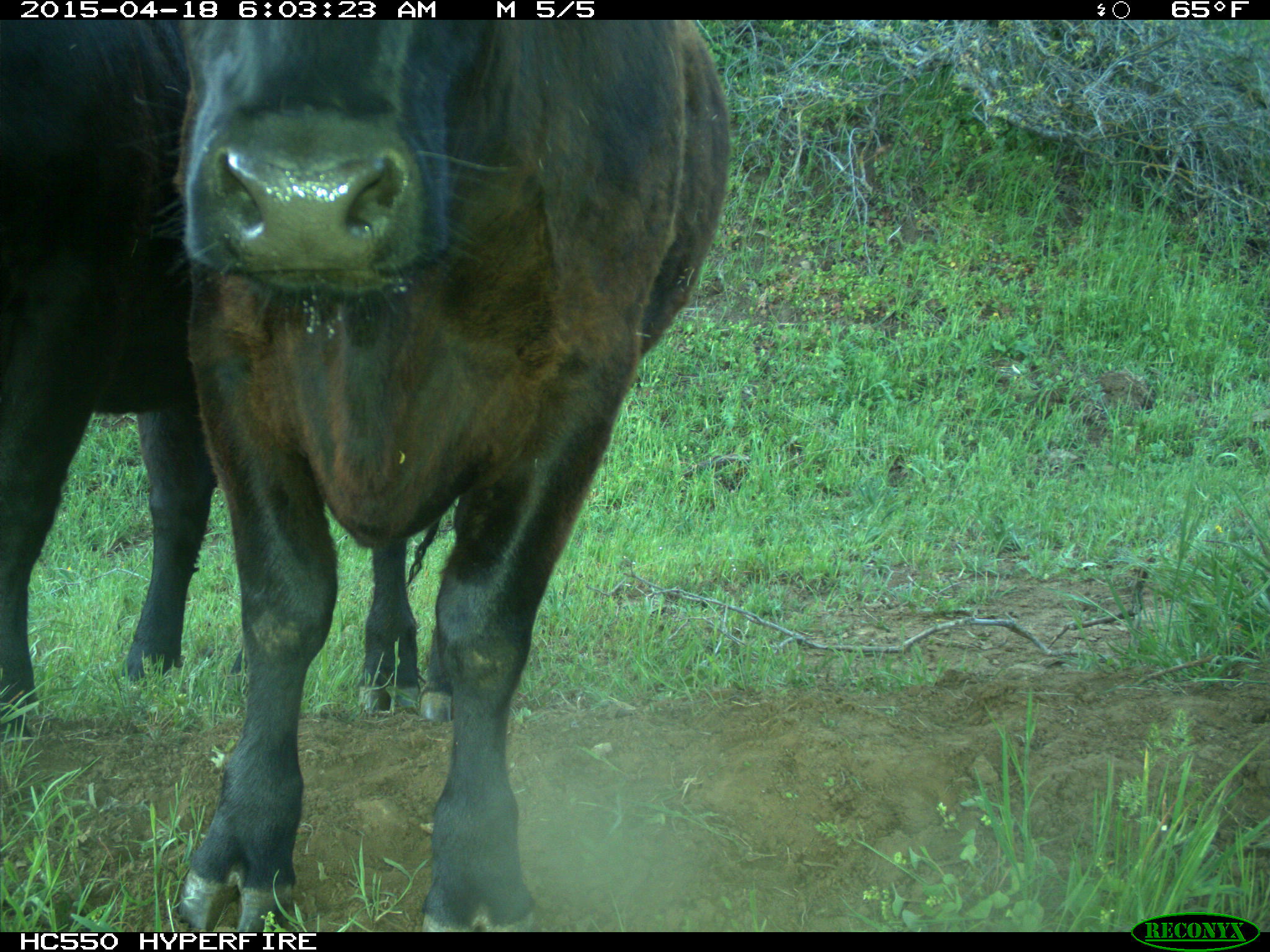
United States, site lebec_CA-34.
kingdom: Animalia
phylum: Chordata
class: Mammalia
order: Artiodactyla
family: Bovidae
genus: Bos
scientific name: Bos taurus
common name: domestic cow